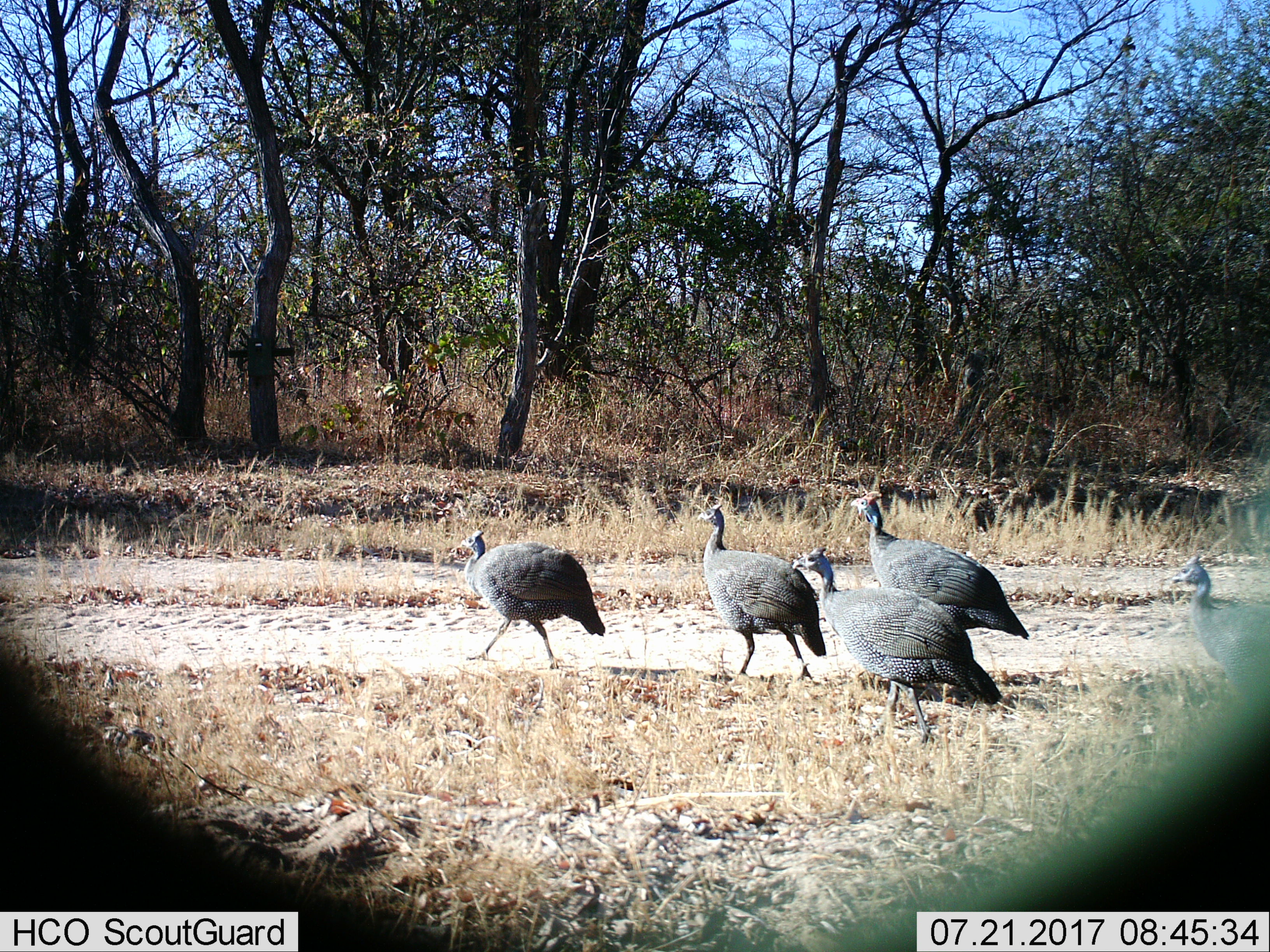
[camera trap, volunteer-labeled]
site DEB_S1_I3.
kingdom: Animalia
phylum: Chordata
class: Aves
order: Galliformes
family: Numididae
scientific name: Numididae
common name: guineafowl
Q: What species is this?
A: Guineafowl (Numididae).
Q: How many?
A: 5.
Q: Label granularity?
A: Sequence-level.